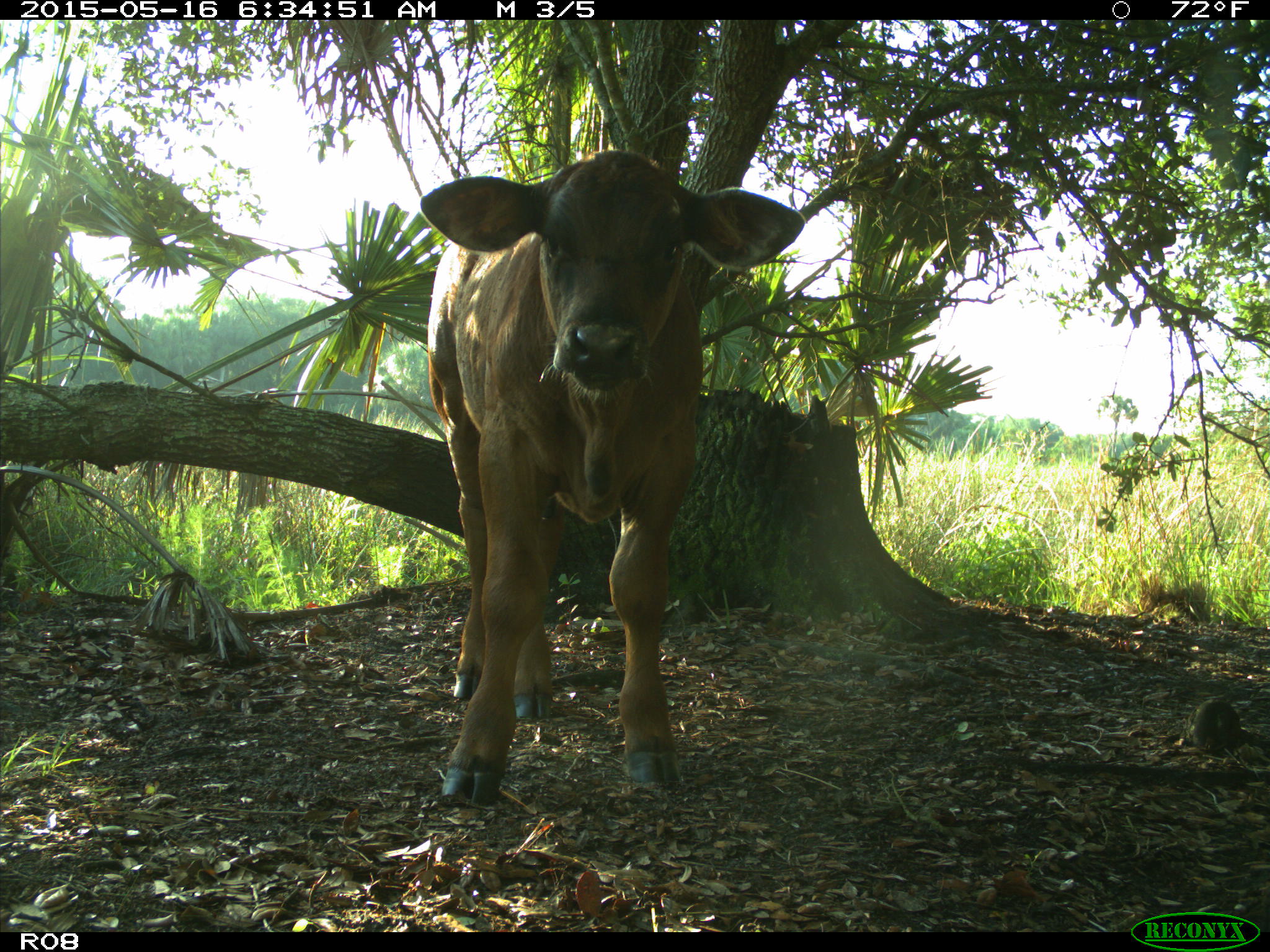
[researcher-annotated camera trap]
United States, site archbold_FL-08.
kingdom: Animalia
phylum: Chordata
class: Mammalia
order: Artiodactyla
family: Bovidae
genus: Bos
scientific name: Bos taurus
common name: domestic cow